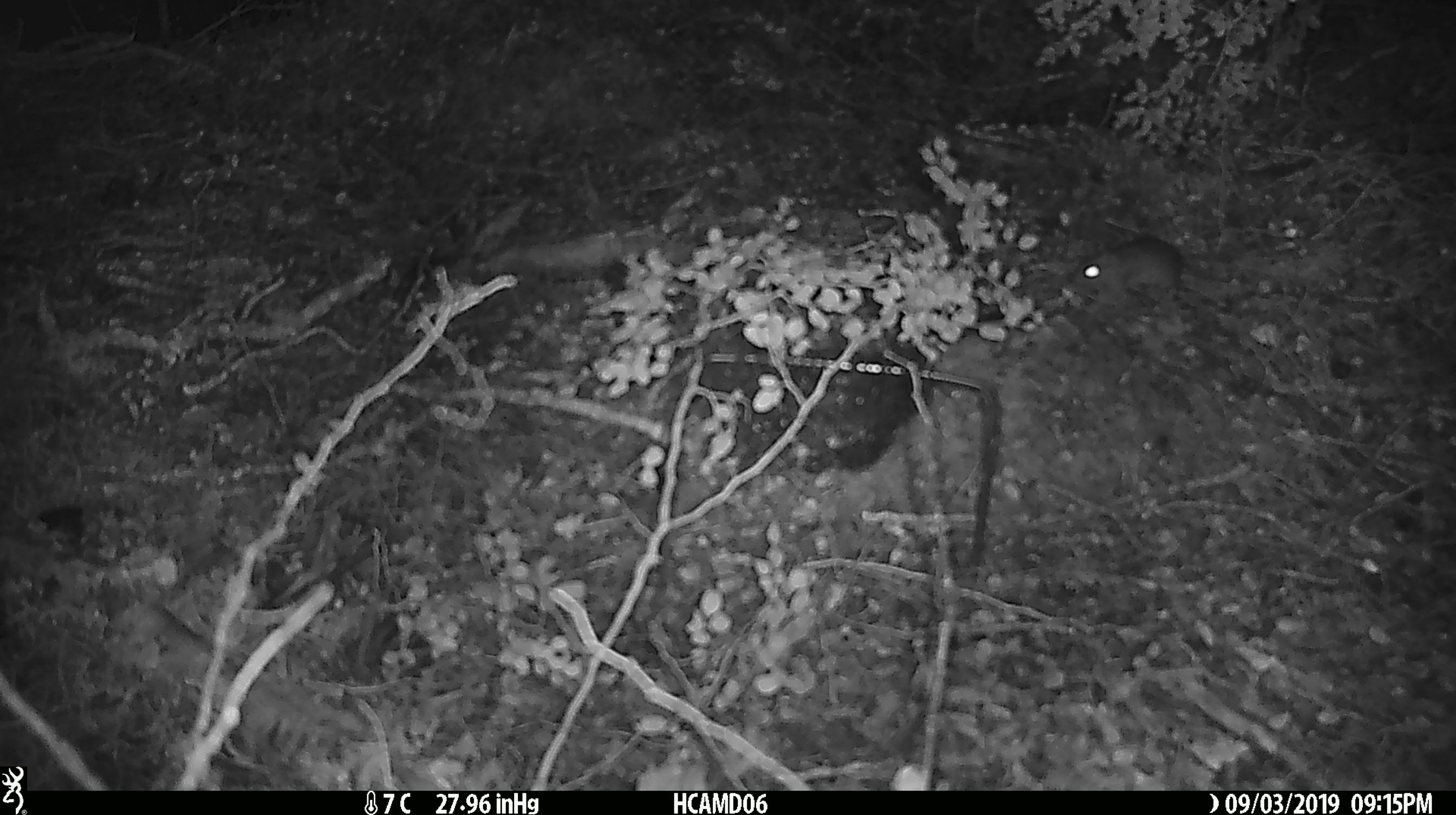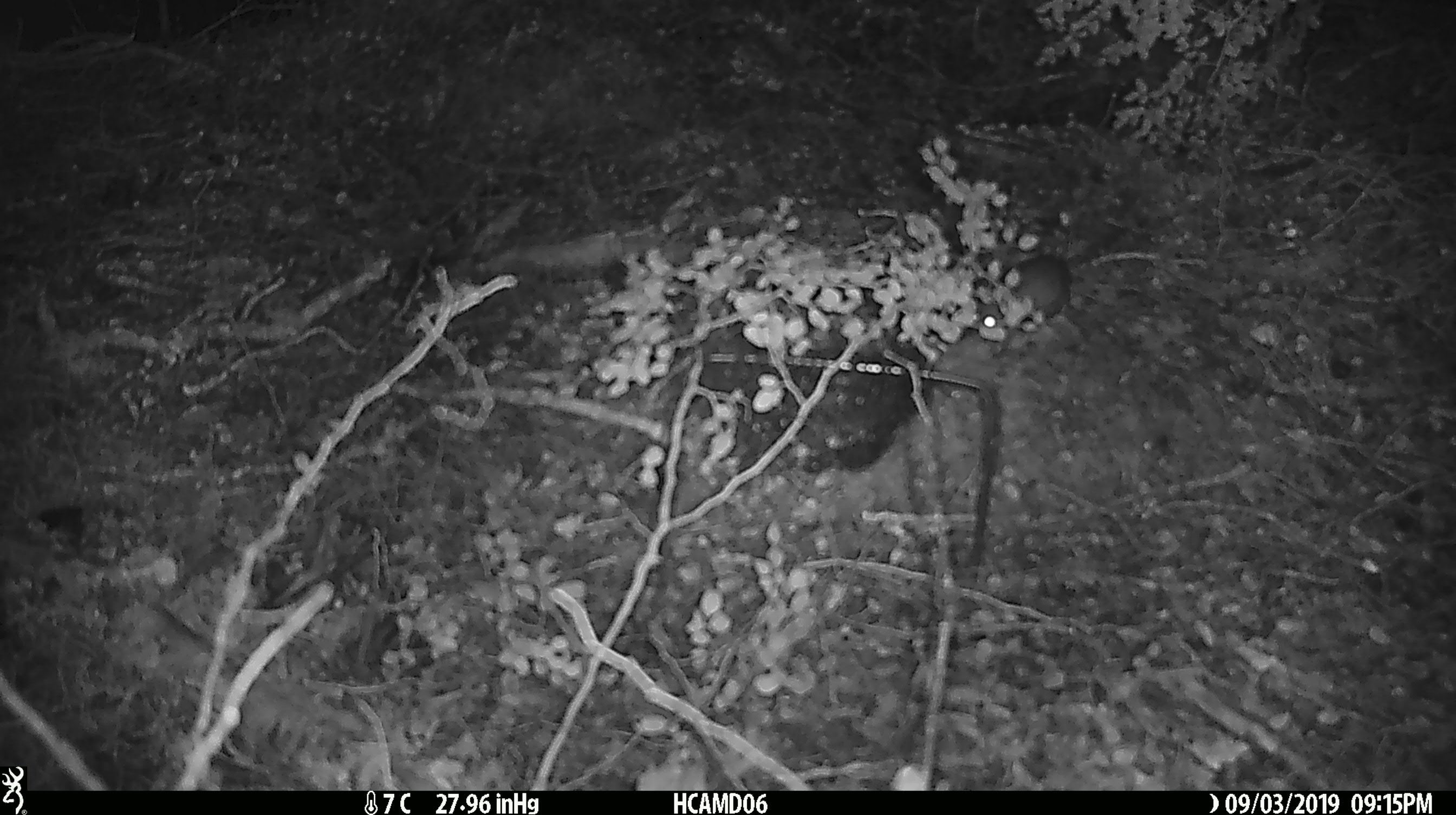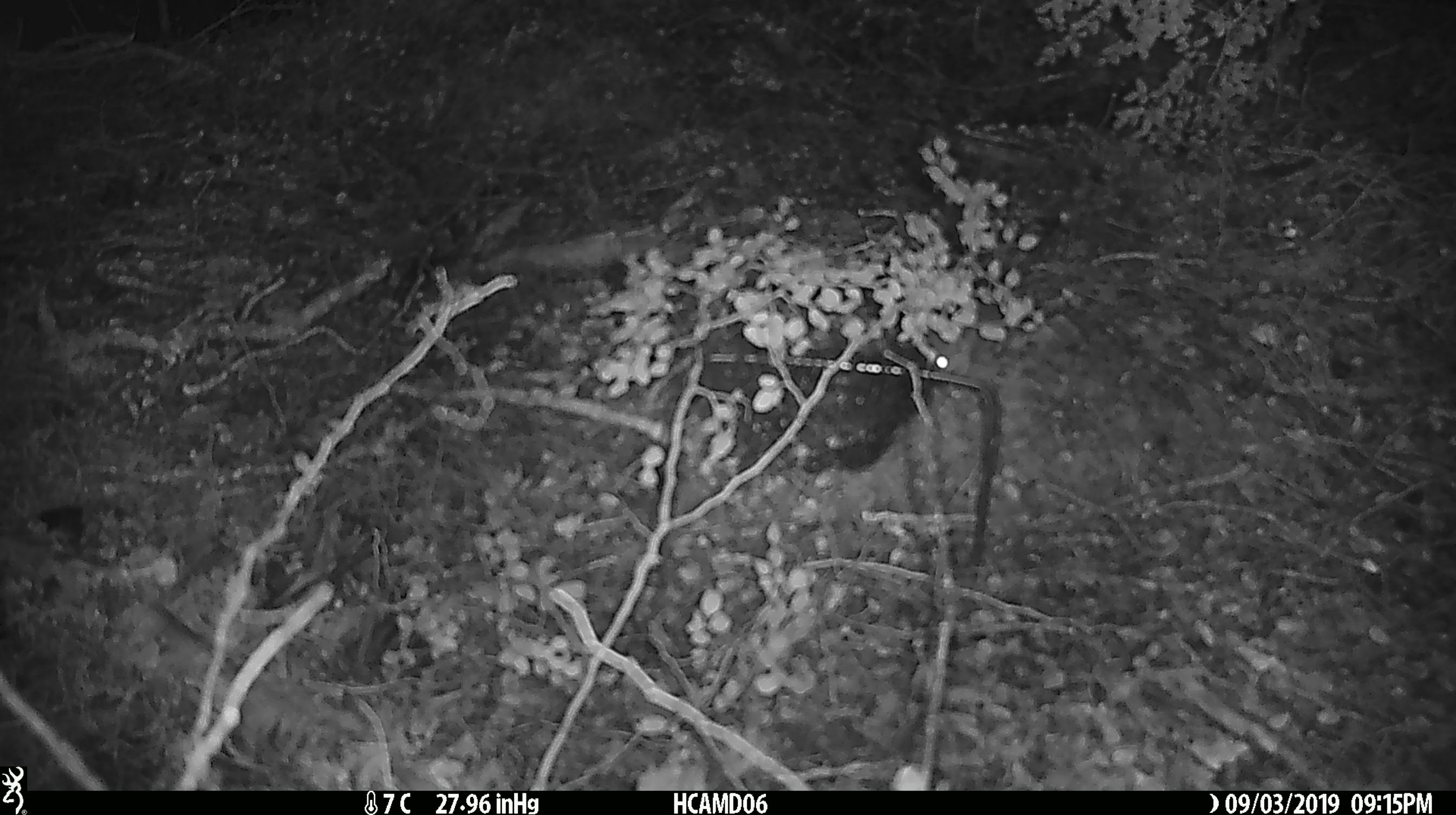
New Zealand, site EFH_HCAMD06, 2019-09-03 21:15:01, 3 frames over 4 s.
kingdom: Animalia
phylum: Chordata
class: Mammalia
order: Rodentia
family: Muridae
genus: Mus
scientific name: Mus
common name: mouse